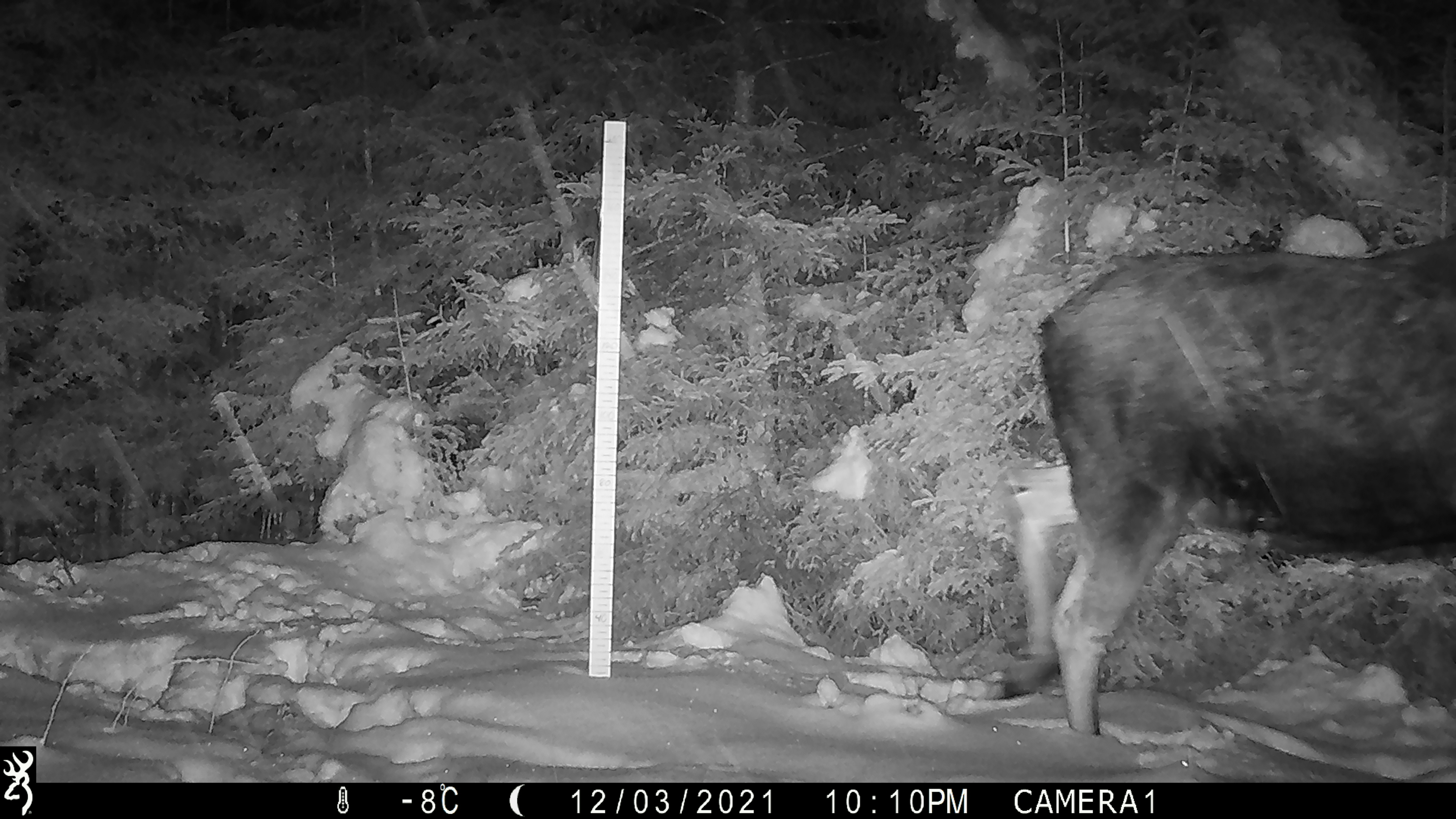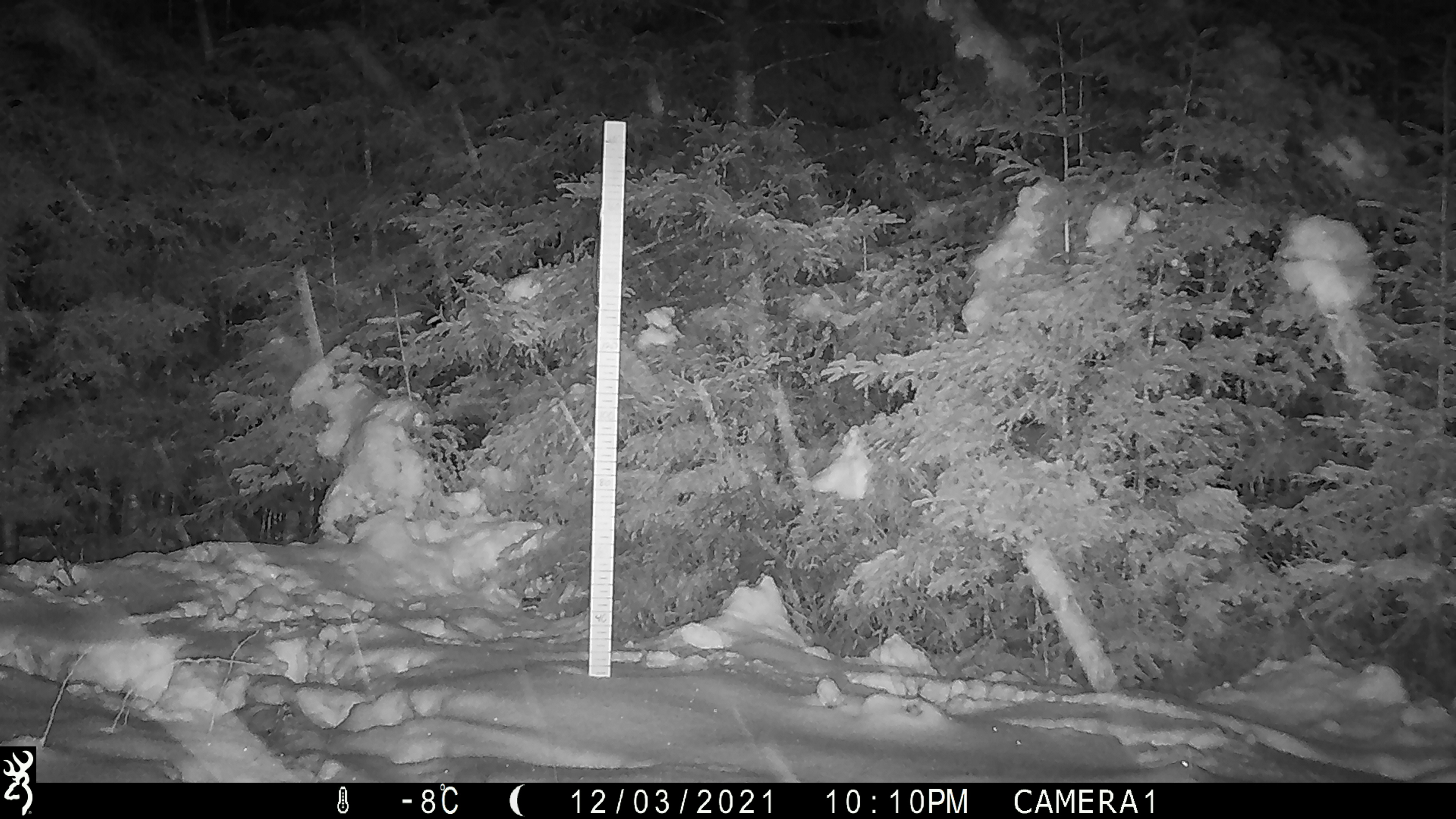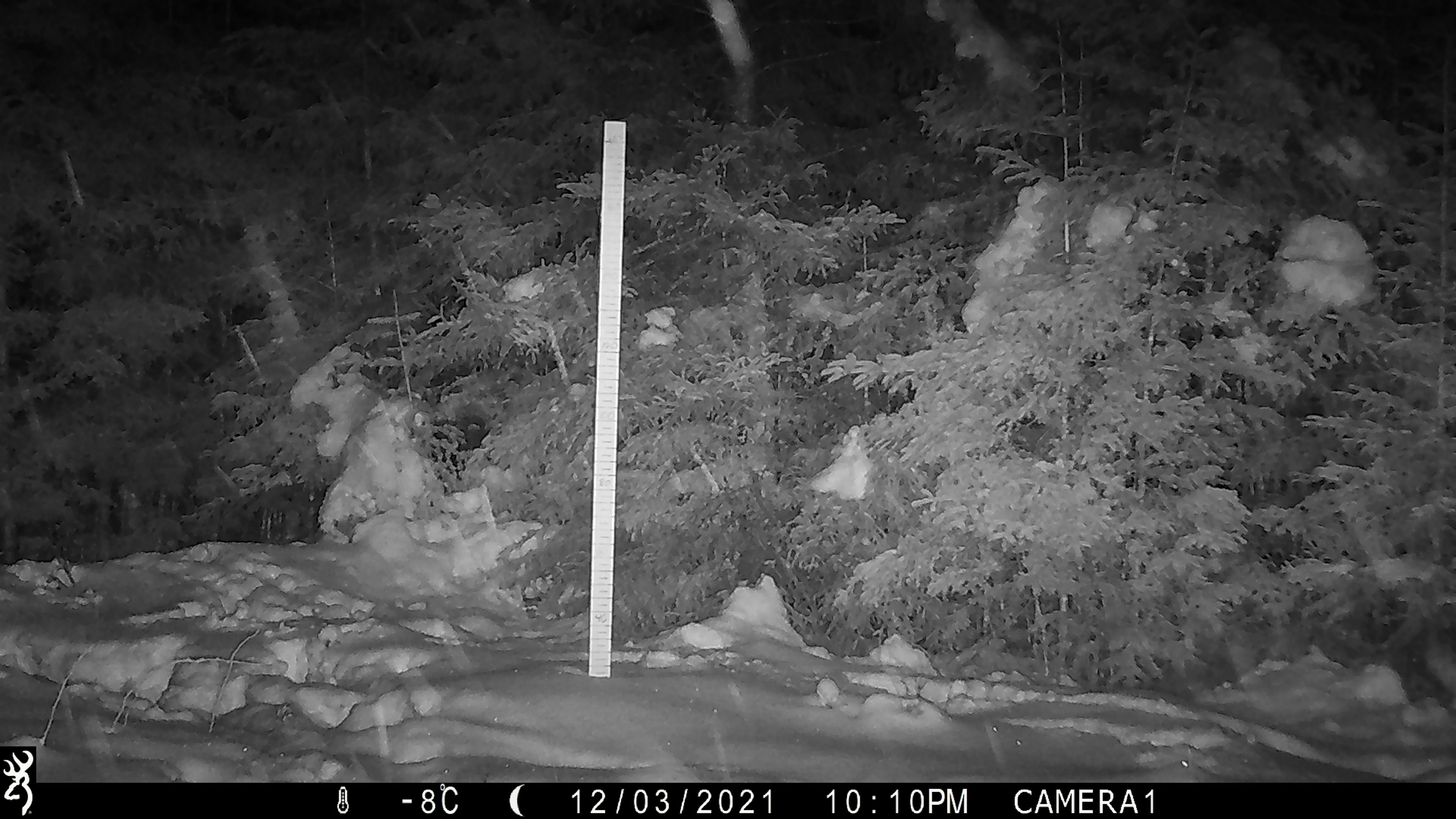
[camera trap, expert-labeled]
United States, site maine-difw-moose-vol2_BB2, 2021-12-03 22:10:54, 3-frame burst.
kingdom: Animalia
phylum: Chordata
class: Mammalia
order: Artiodactyla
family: Cervidae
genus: Alces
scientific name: Alces alces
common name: moose